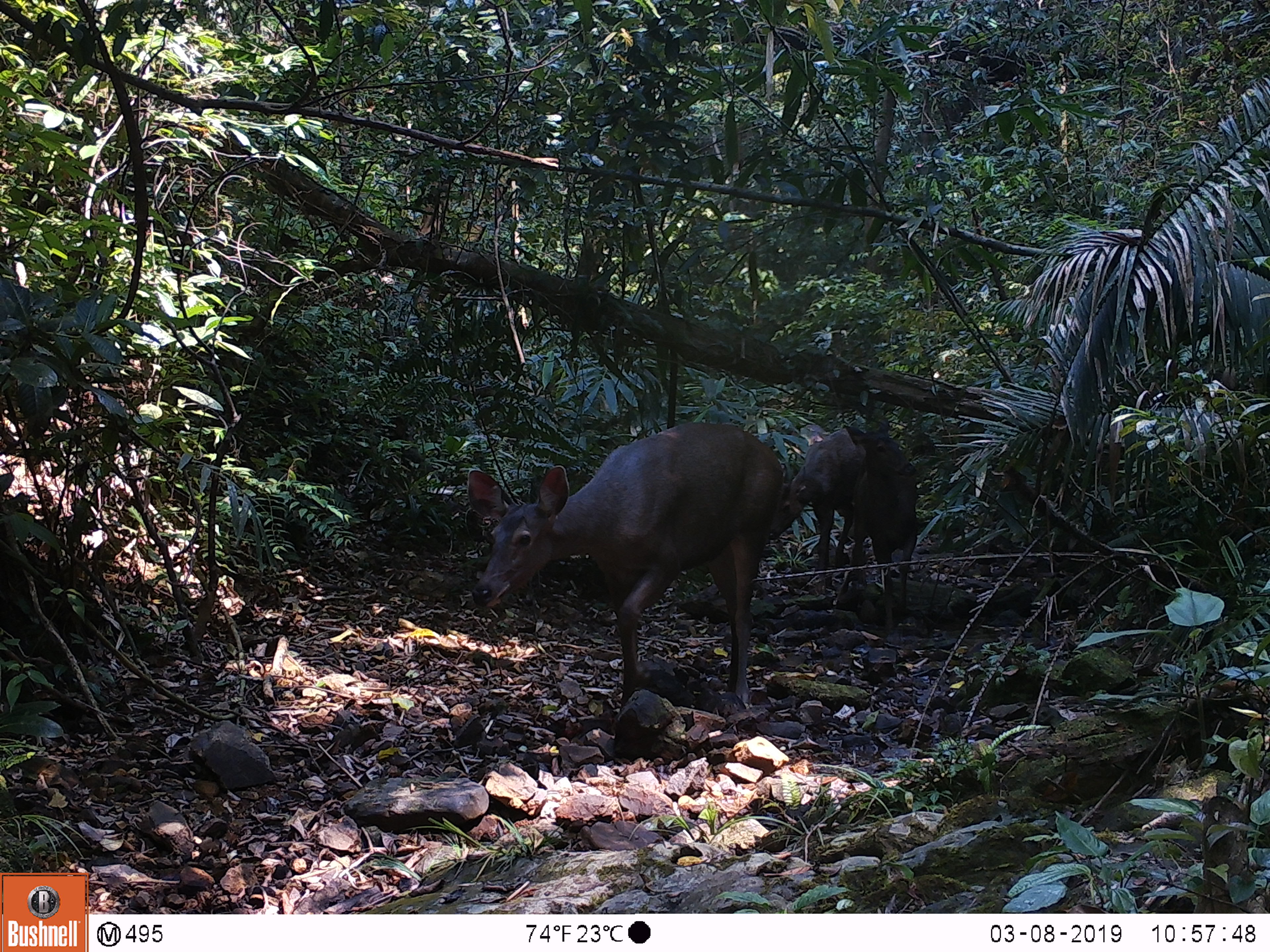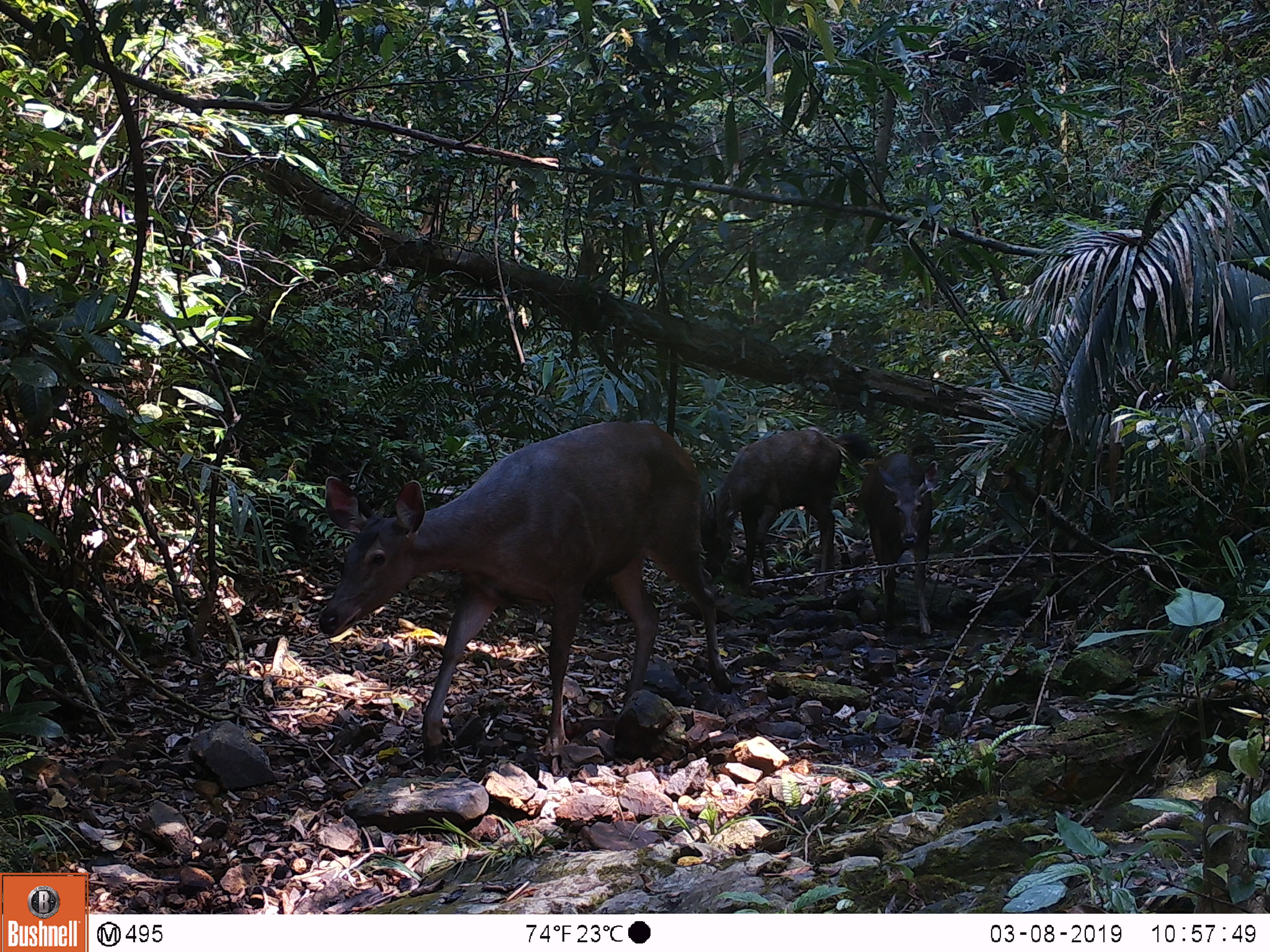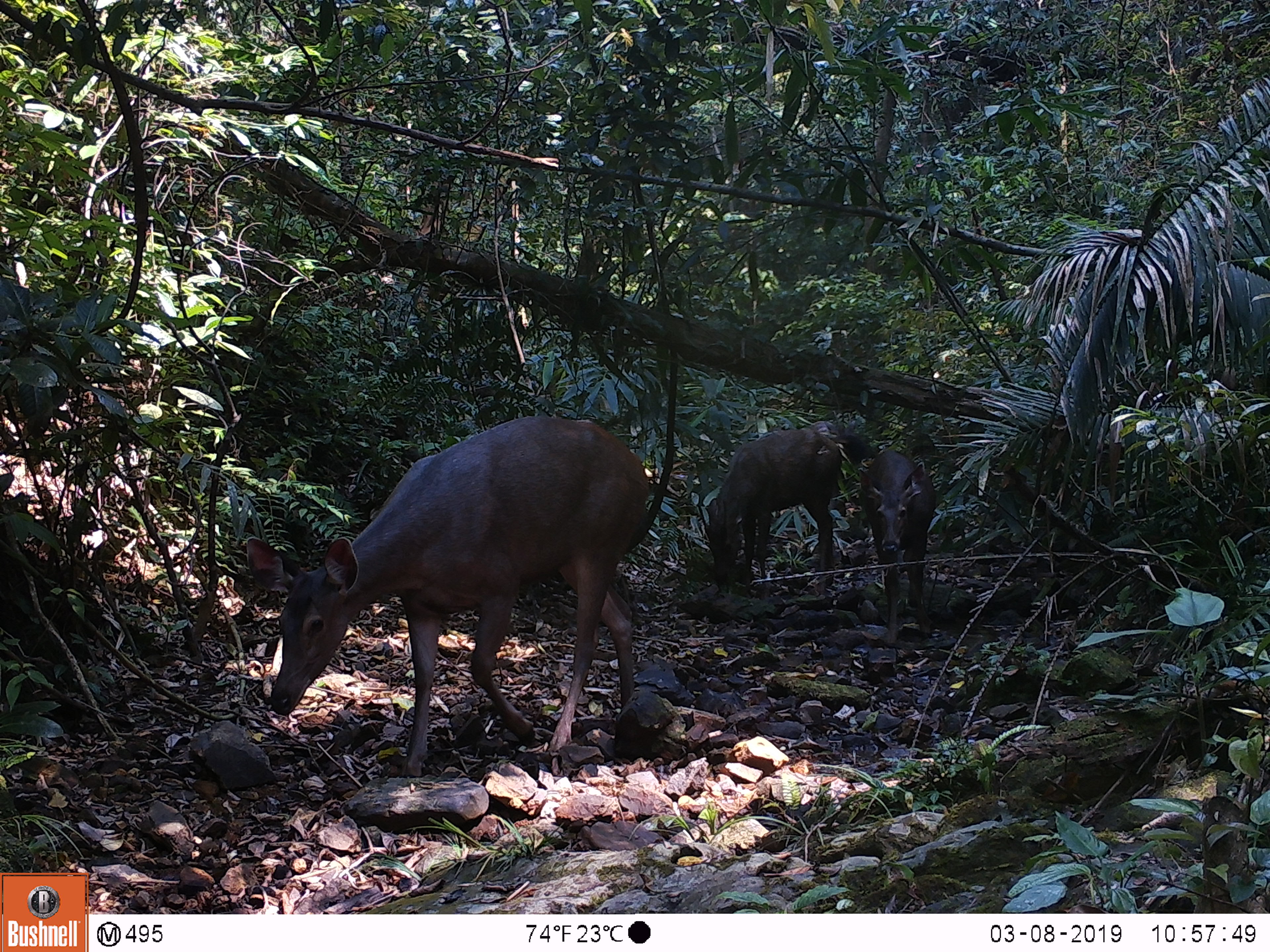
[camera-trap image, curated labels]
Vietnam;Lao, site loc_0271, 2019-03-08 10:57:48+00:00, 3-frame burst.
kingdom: Animalia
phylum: Chordata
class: Mammalia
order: Artiodactyla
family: Cervidae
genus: Rusa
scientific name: Rusa unicolor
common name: sambar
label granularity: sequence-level